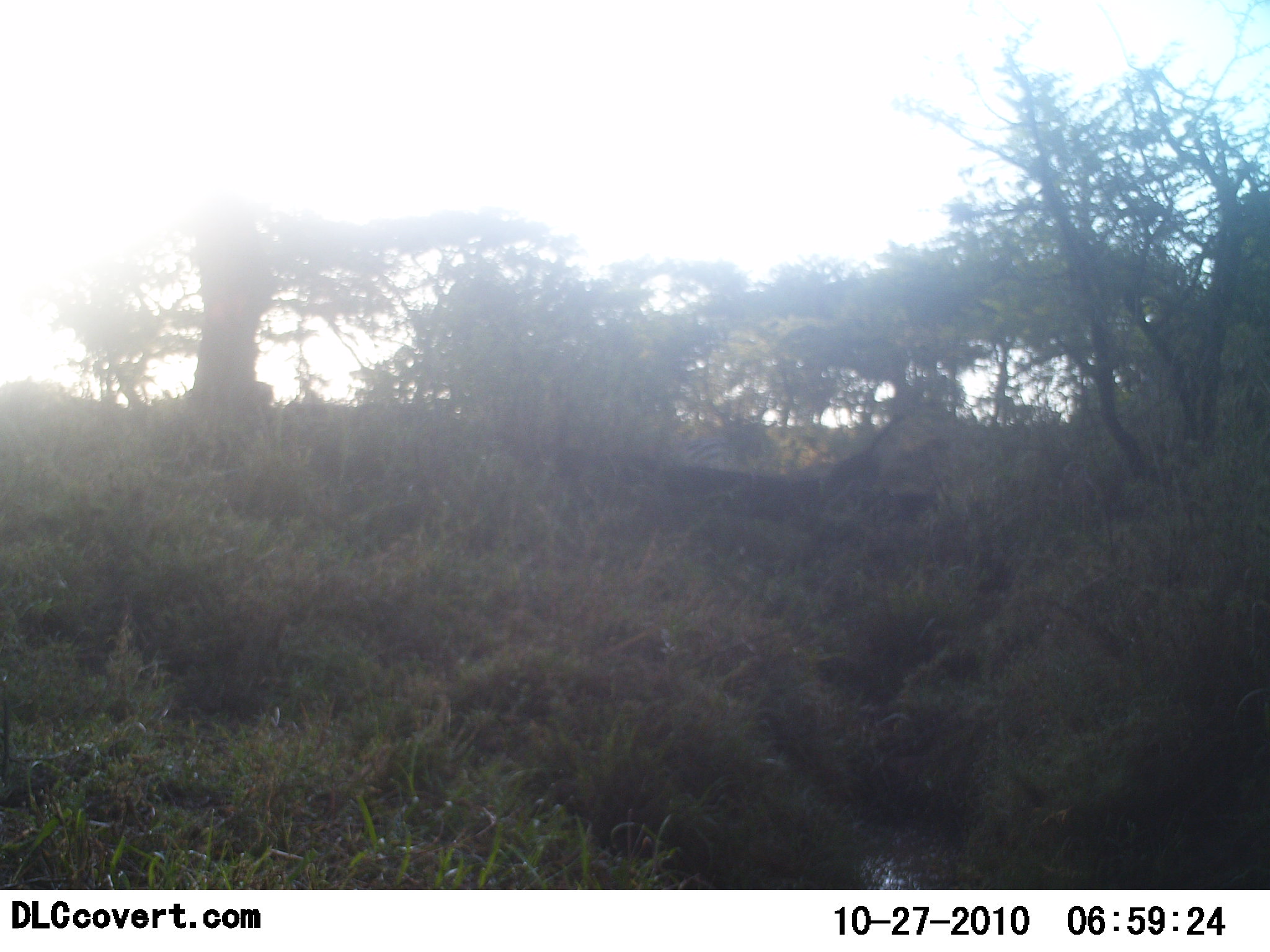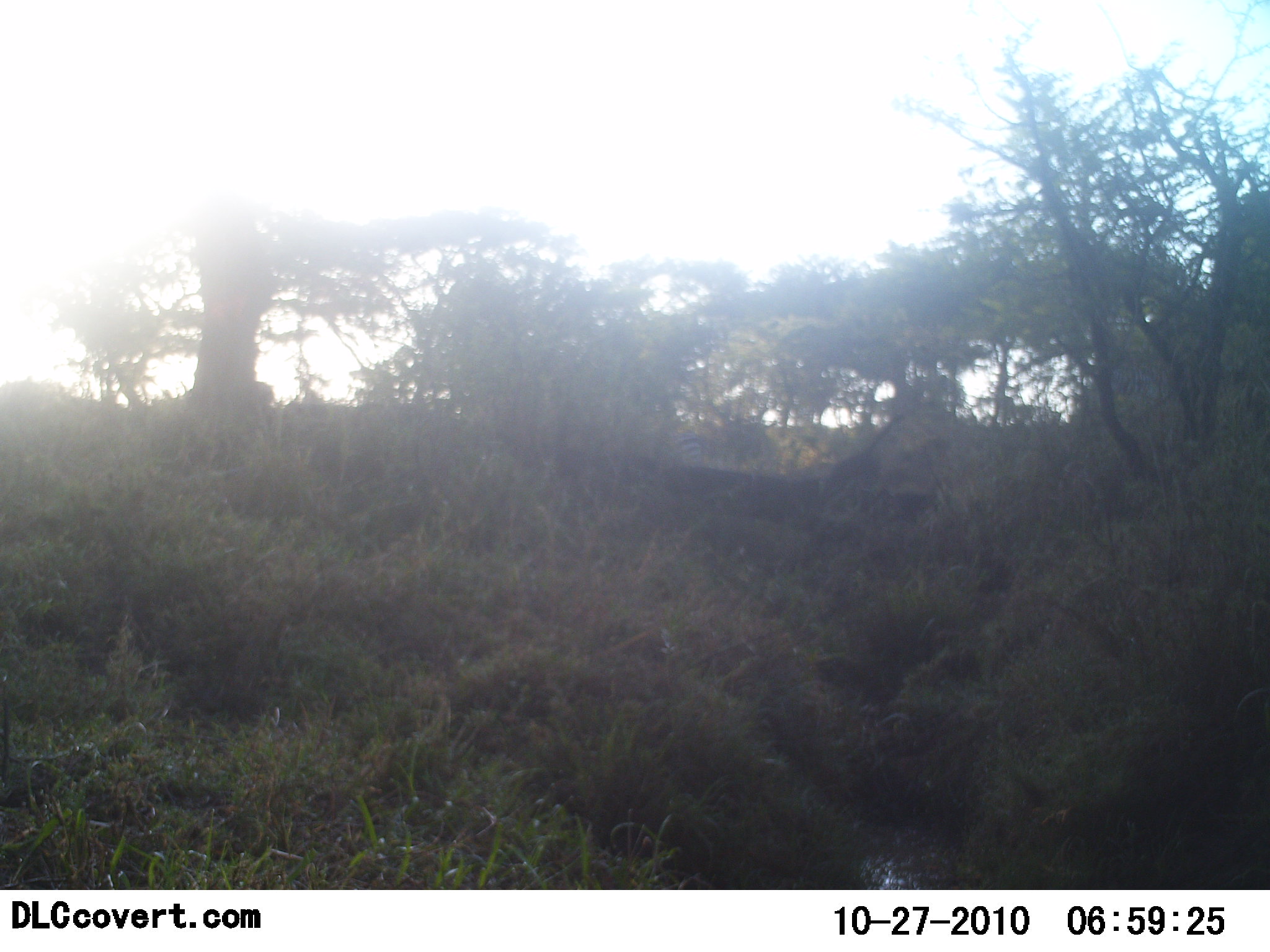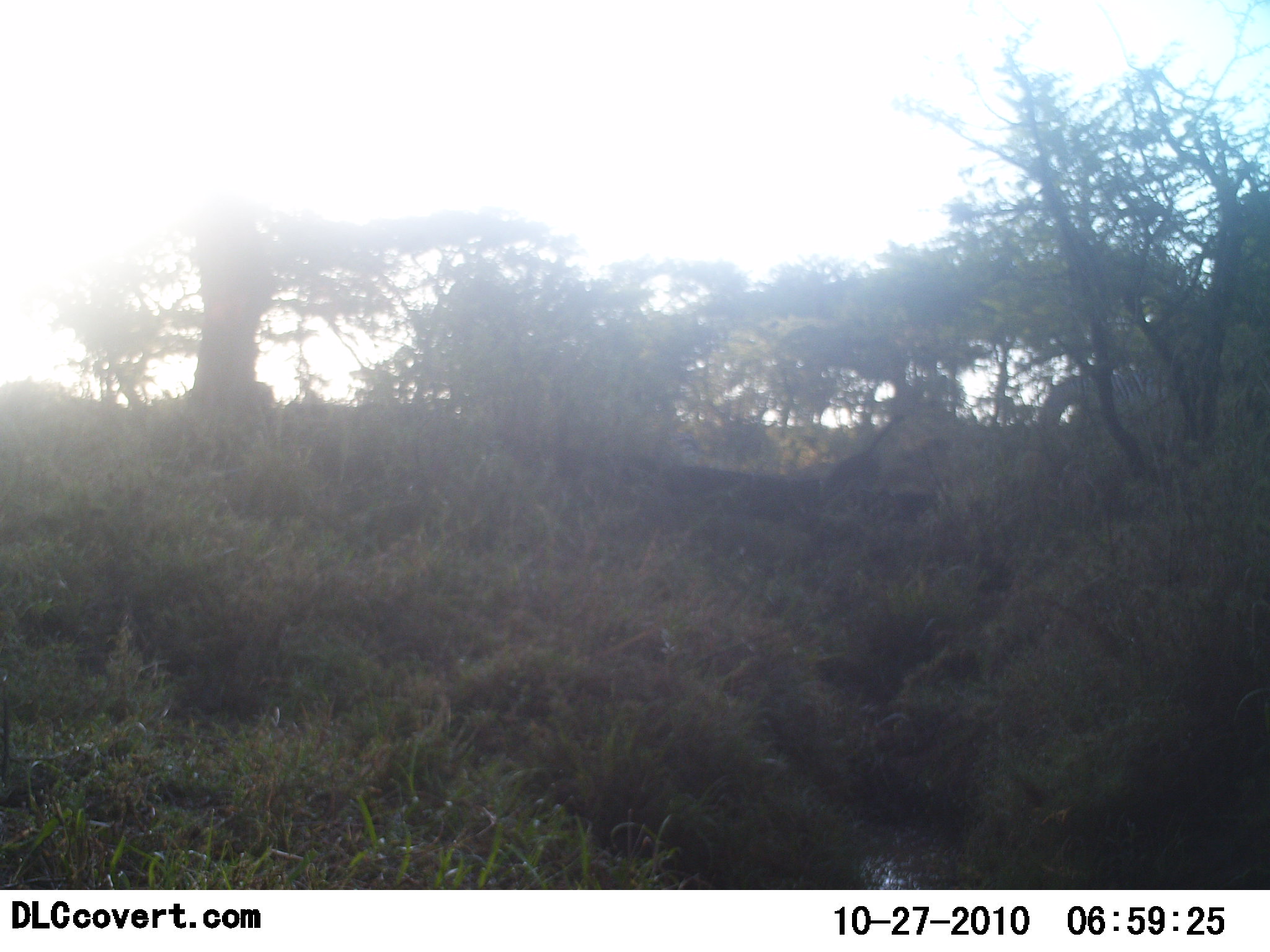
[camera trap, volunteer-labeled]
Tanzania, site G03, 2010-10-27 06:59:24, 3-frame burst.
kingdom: Animalia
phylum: Chordata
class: Mammalia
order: Perissodactyla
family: Equidae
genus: Equus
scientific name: Equus quagga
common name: plains zebra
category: zebra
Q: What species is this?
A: Zebra (plains zebra) (Equus quagga).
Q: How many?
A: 1.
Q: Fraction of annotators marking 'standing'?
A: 0%.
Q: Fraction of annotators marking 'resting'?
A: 12%.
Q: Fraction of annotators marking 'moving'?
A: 88%.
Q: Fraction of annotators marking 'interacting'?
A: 0%.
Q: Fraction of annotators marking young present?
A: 0%.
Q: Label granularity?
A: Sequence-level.